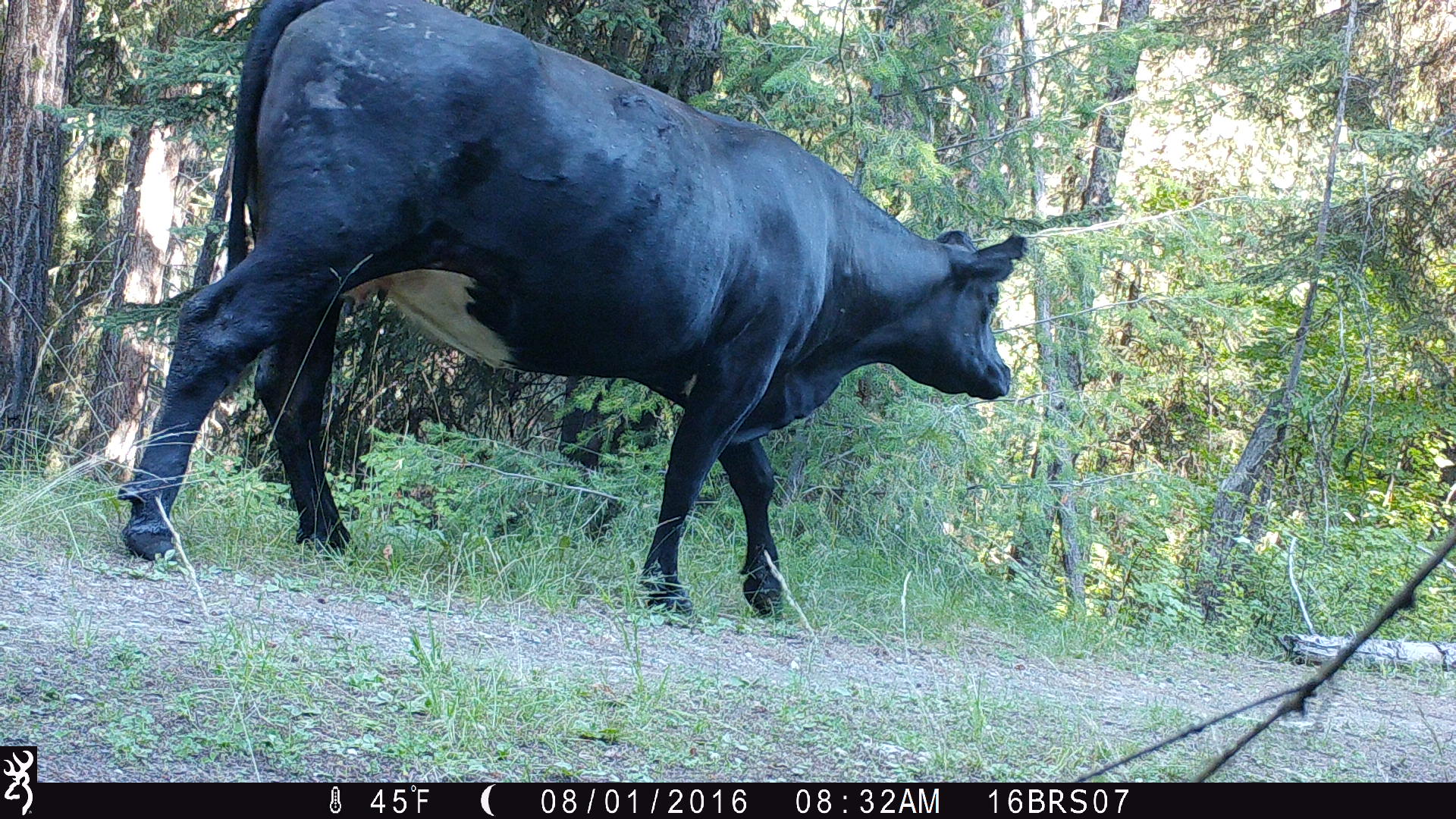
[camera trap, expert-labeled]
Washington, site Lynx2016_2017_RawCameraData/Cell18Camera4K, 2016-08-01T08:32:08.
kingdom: Animalia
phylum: Chordata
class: Mammalia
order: Artiodactyla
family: Bovidae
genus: Bos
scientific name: Bos taurus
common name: domestic cattle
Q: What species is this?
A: Domestic cattle (Bos taurus).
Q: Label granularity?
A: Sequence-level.